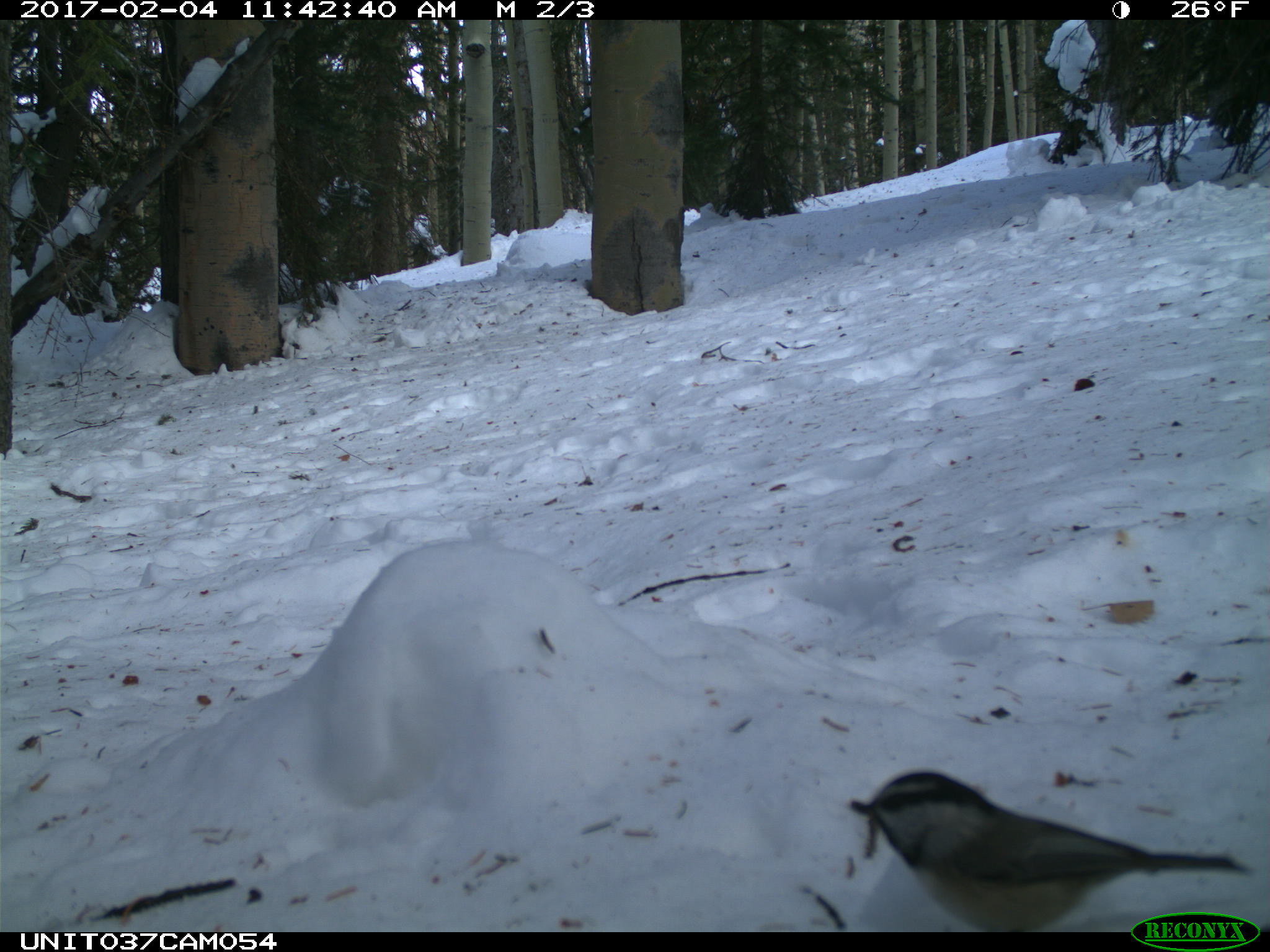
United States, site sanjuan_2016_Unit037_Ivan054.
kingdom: Animalia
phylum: Chordata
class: Aves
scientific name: Aves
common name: birds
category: unidentified bird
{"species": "unidentified bird (birds) (Aves)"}